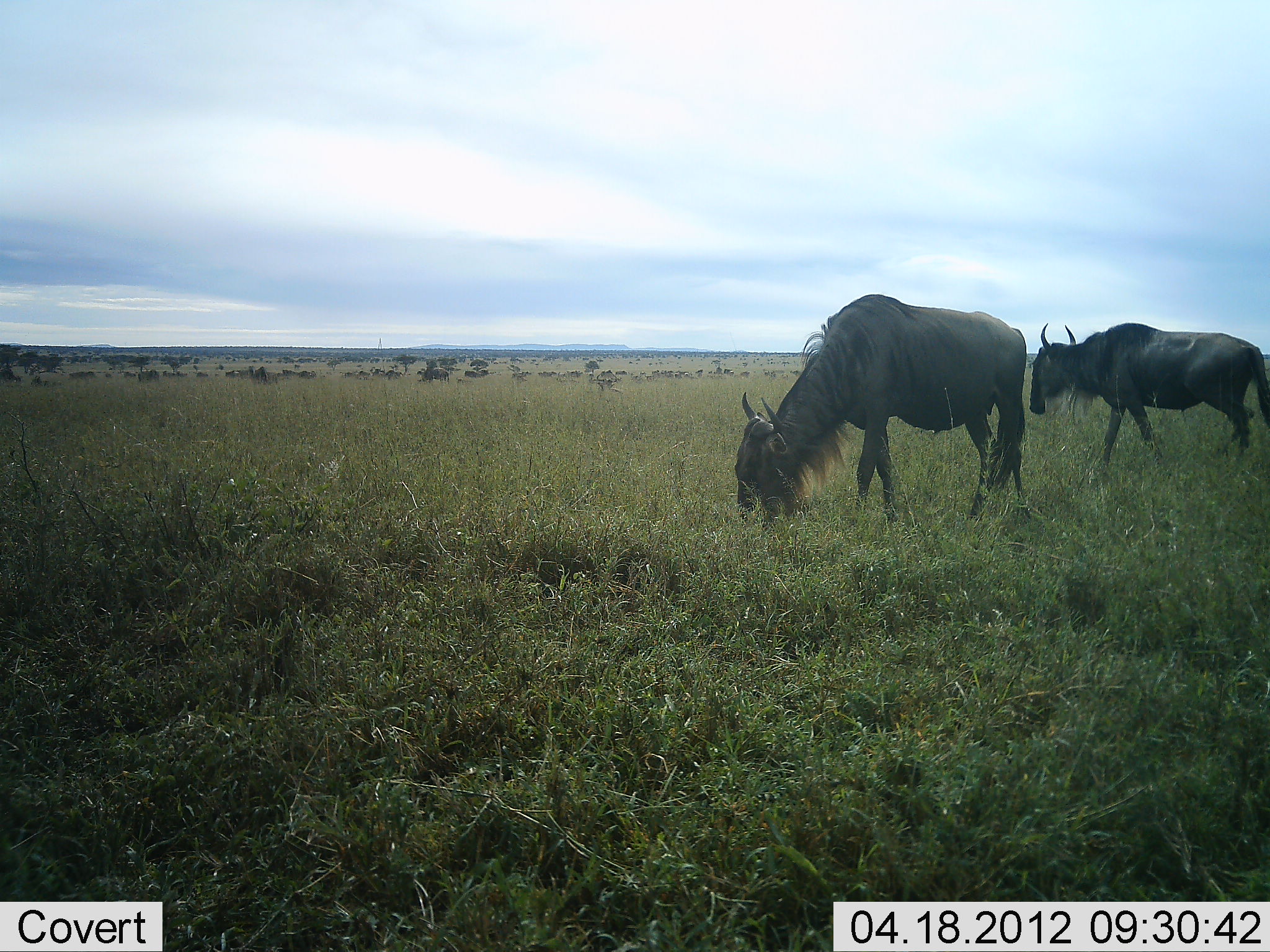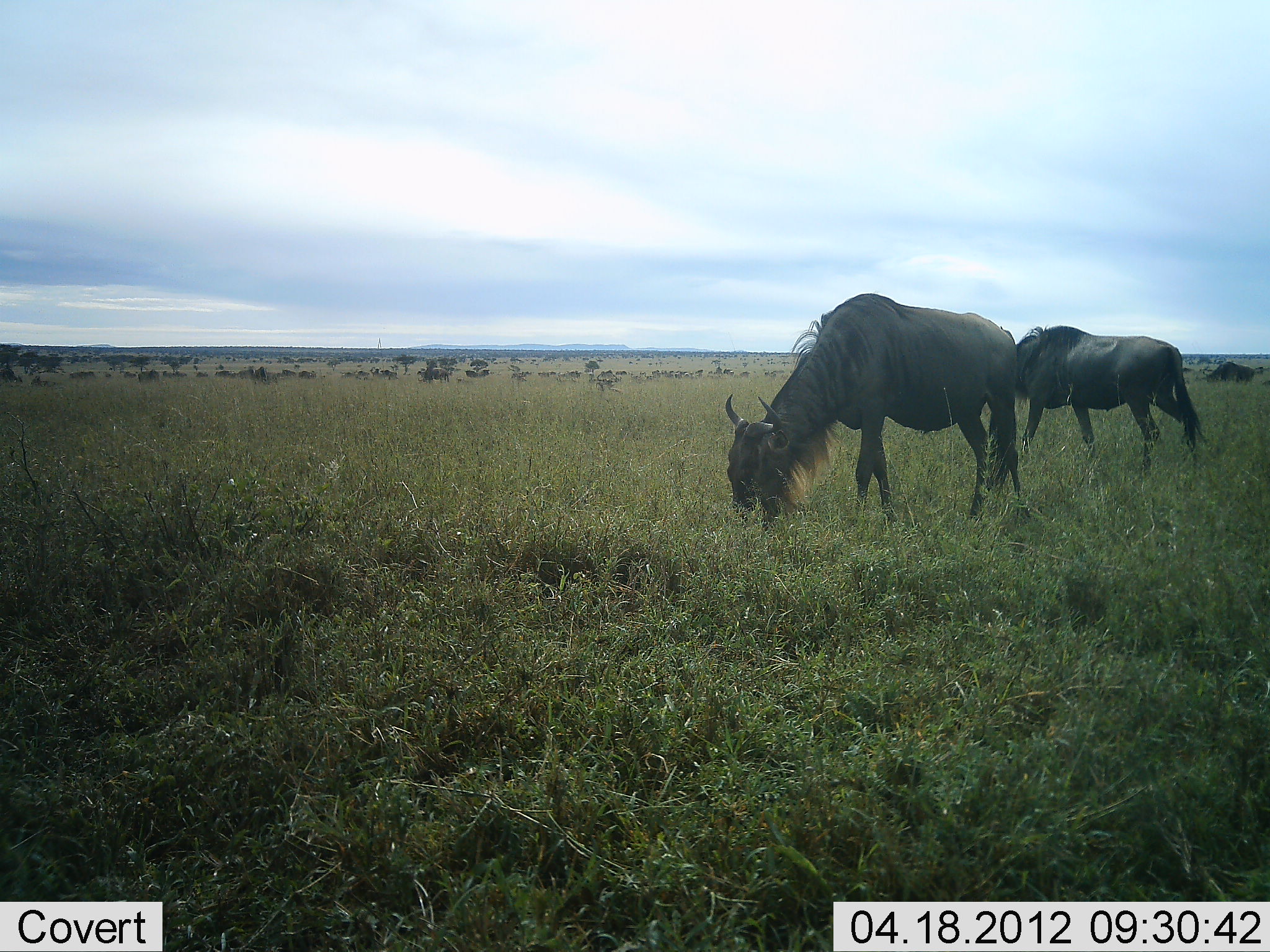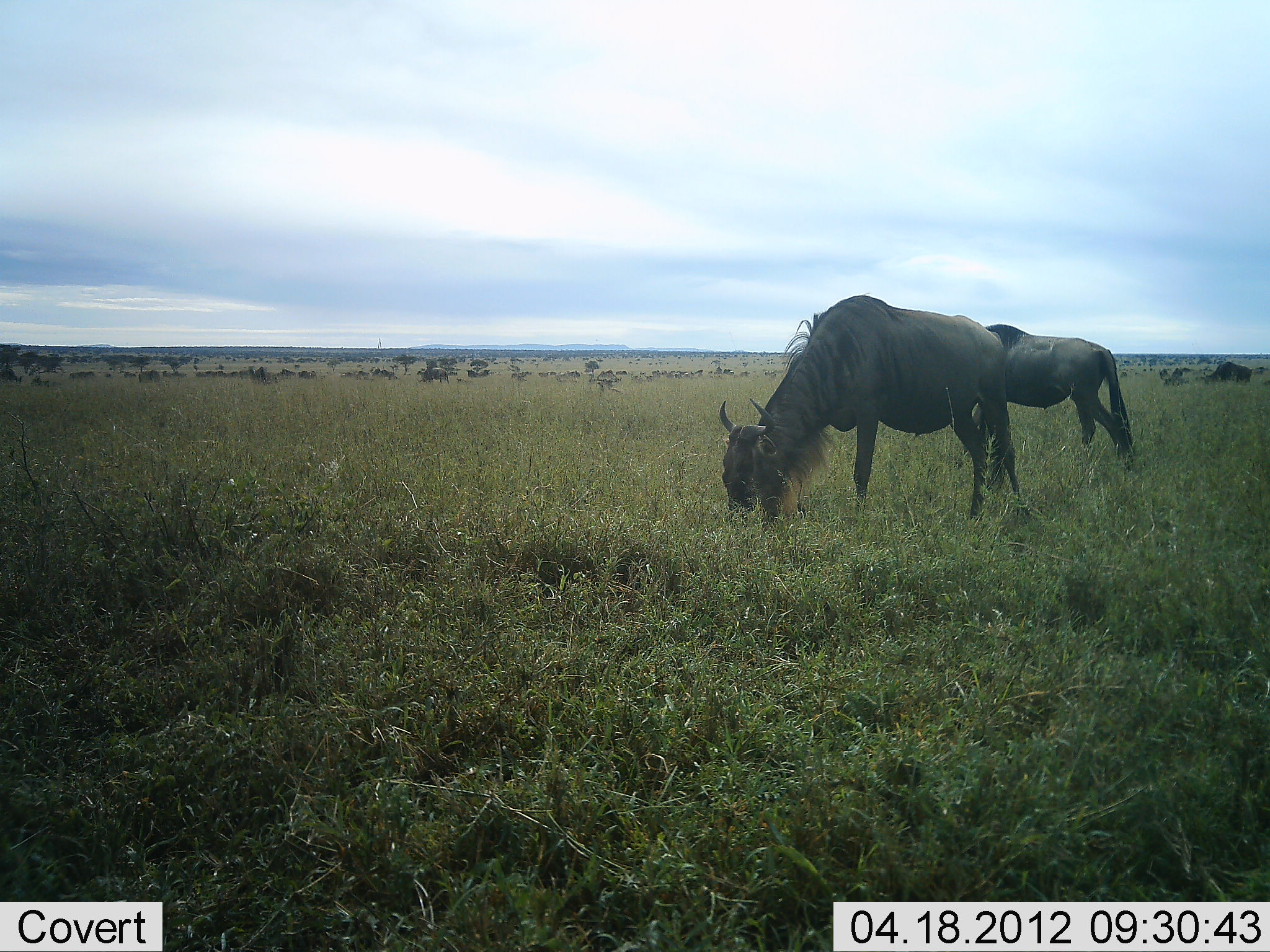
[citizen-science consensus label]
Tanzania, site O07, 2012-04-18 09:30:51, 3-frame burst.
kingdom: Animalia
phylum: Chordata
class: Mammalia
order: Artiodactyla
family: Bovidae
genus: Connochaetes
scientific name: Connochaetes taurinus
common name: blue wildebeest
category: wildebeest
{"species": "wildebeest (blue wildebeest) (Connochaetes taurinus)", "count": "3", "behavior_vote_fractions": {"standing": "21%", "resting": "0%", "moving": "29%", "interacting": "0%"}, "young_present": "0%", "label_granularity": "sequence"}